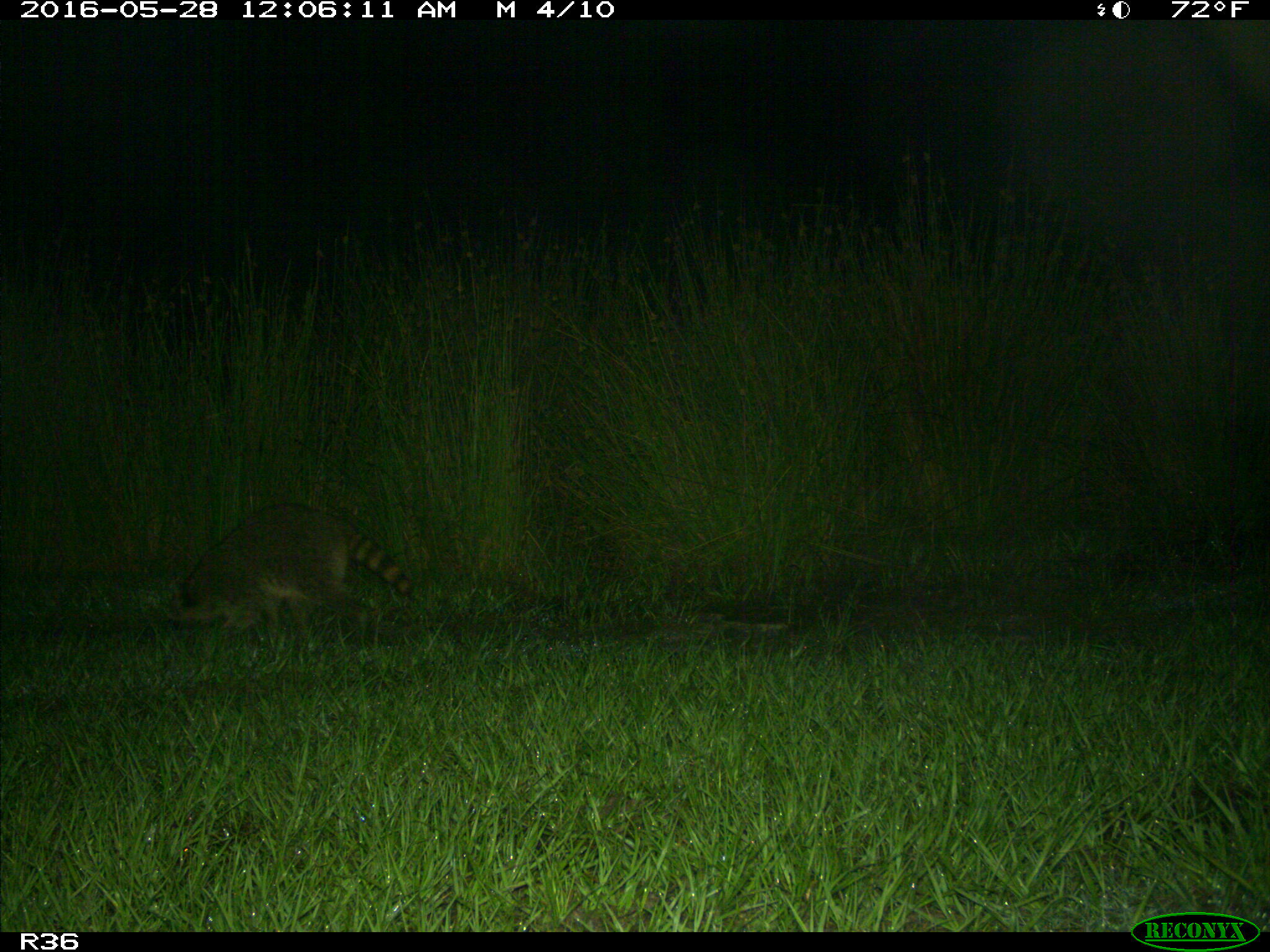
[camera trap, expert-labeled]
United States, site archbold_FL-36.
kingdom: Animalia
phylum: Chordata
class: Mammalia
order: Carnivora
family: Procyonidae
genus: Procyon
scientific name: Procyon lotor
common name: common raccoon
Procyon lotor (common raccoon).